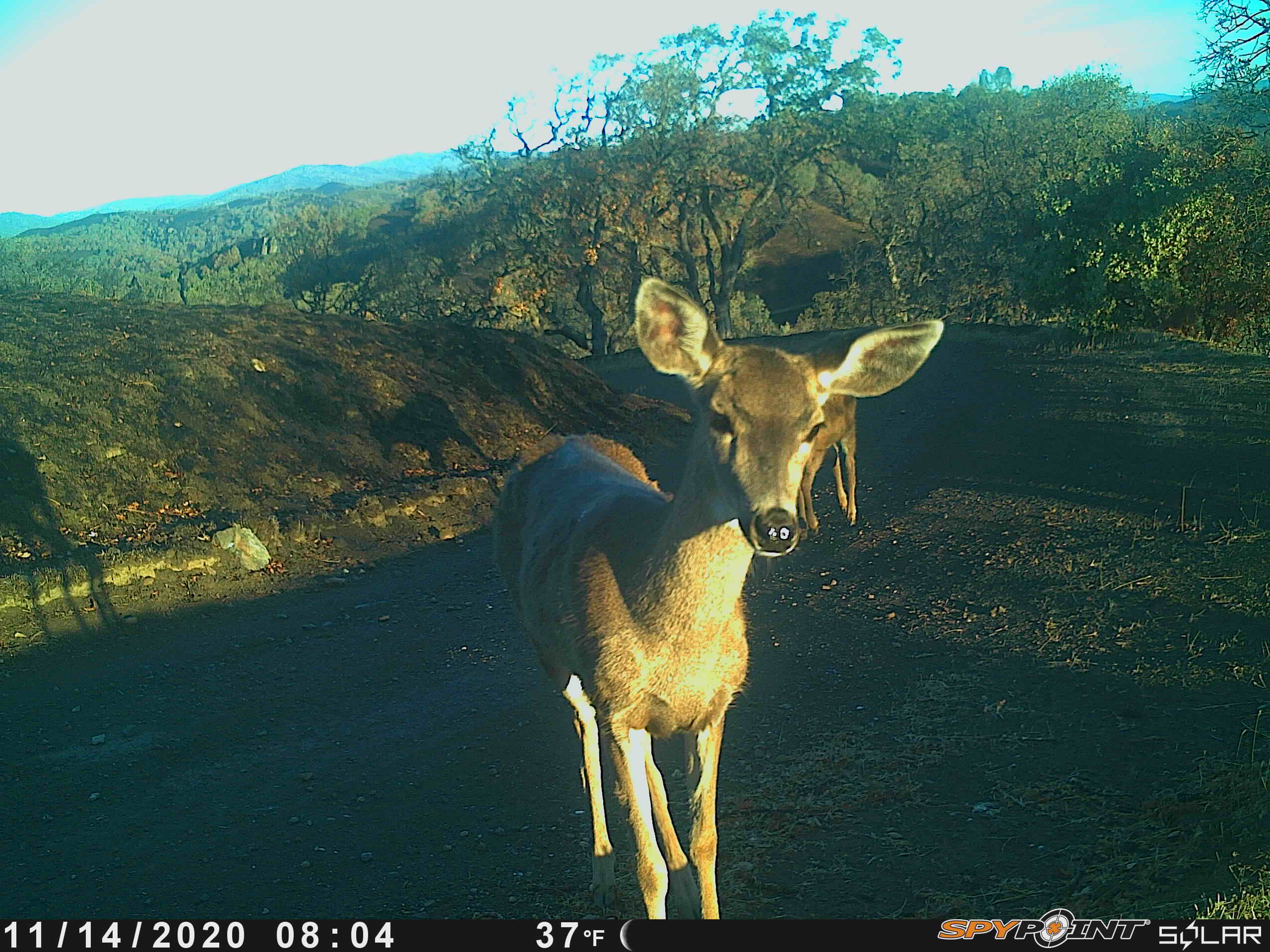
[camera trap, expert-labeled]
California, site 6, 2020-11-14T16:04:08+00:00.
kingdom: Animalia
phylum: Chordata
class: Mammalia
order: Artiodactyla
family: Cervidae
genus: Odocoileus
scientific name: Odocoileus hemionus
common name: mule deer